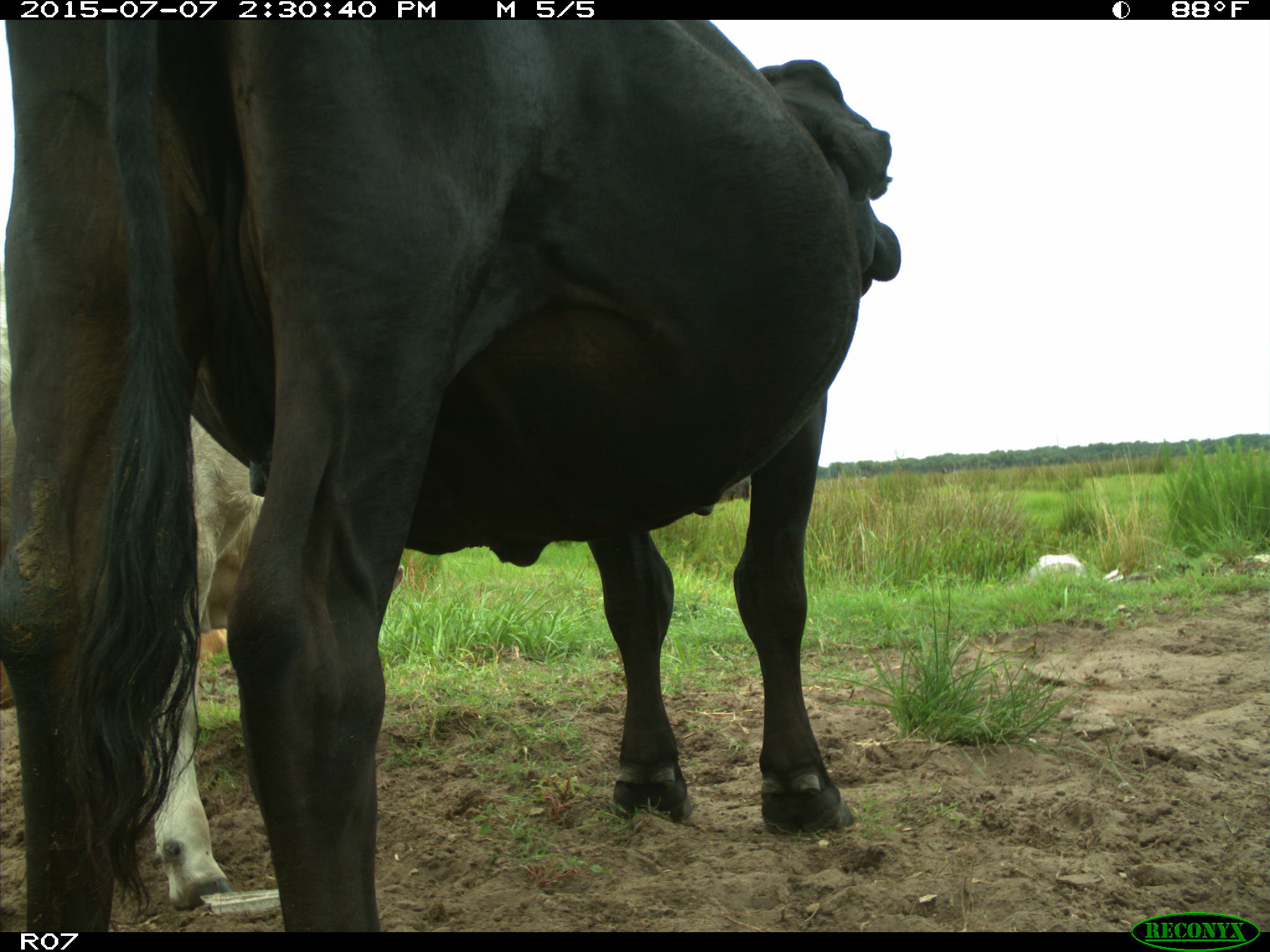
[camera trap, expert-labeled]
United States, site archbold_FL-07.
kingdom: Animalia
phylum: Chordata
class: Mammalia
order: Artiodactyla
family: Bovidae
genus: Bos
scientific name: Bos taurus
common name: domestic cow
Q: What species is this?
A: Bos taurus (domestic cow).